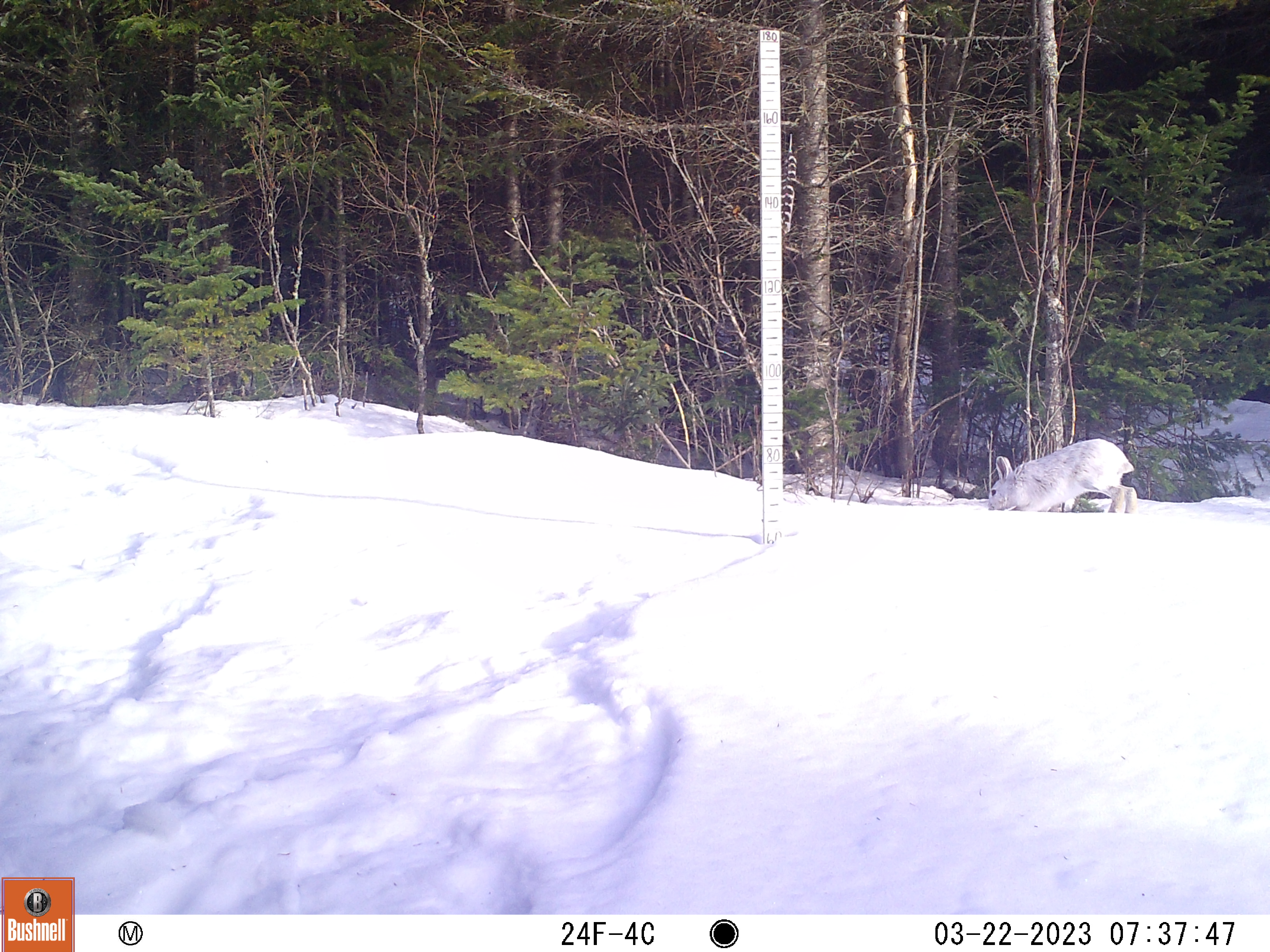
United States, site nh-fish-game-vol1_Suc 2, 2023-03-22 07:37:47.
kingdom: Animalia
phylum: Chordata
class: Mammalia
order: Lagomorpha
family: Leporidae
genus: Lepus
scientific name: Lepus americanus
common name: snowshoe hare